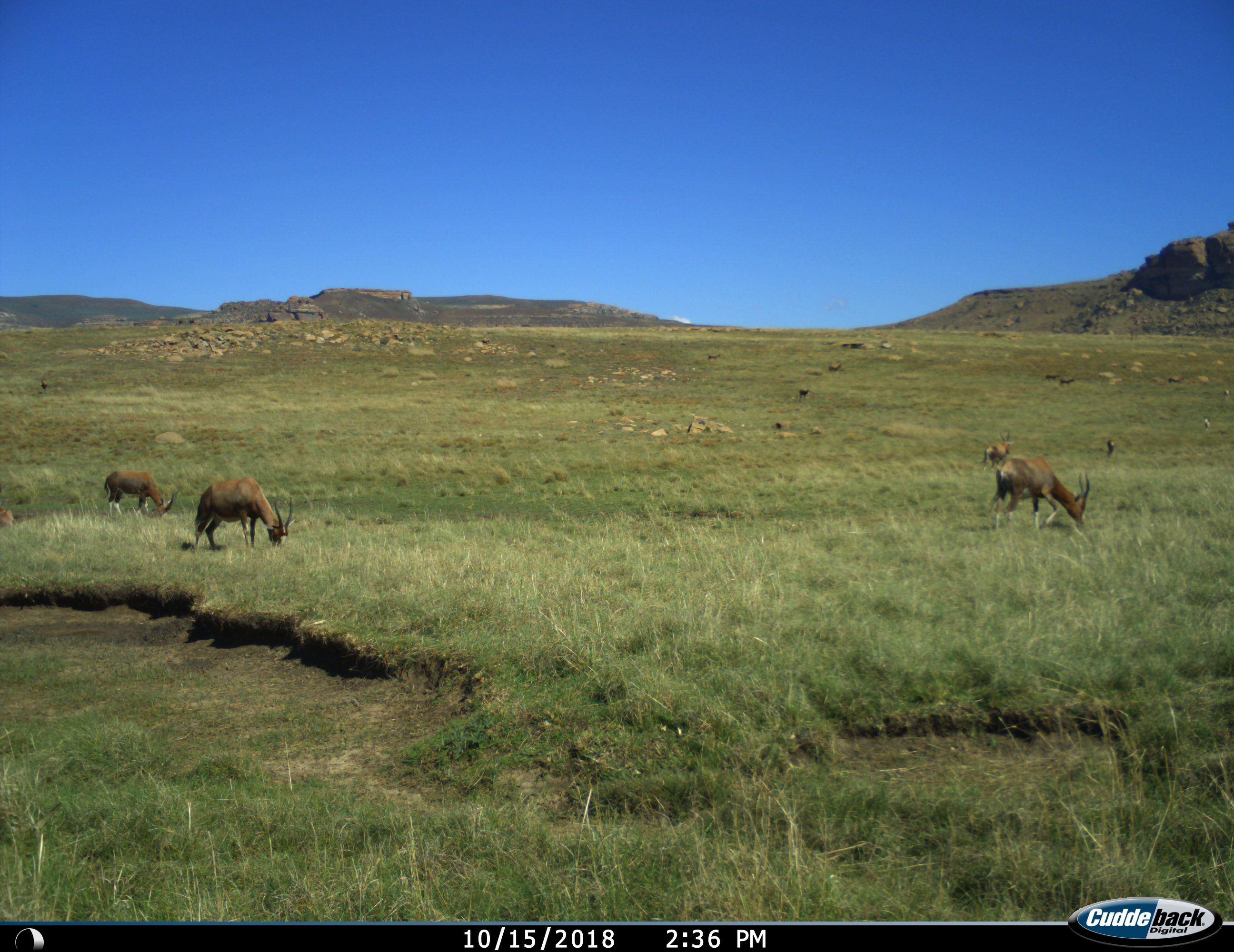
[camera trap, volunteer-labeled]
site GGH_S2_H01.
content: unidentified animal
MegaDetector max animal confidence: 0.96